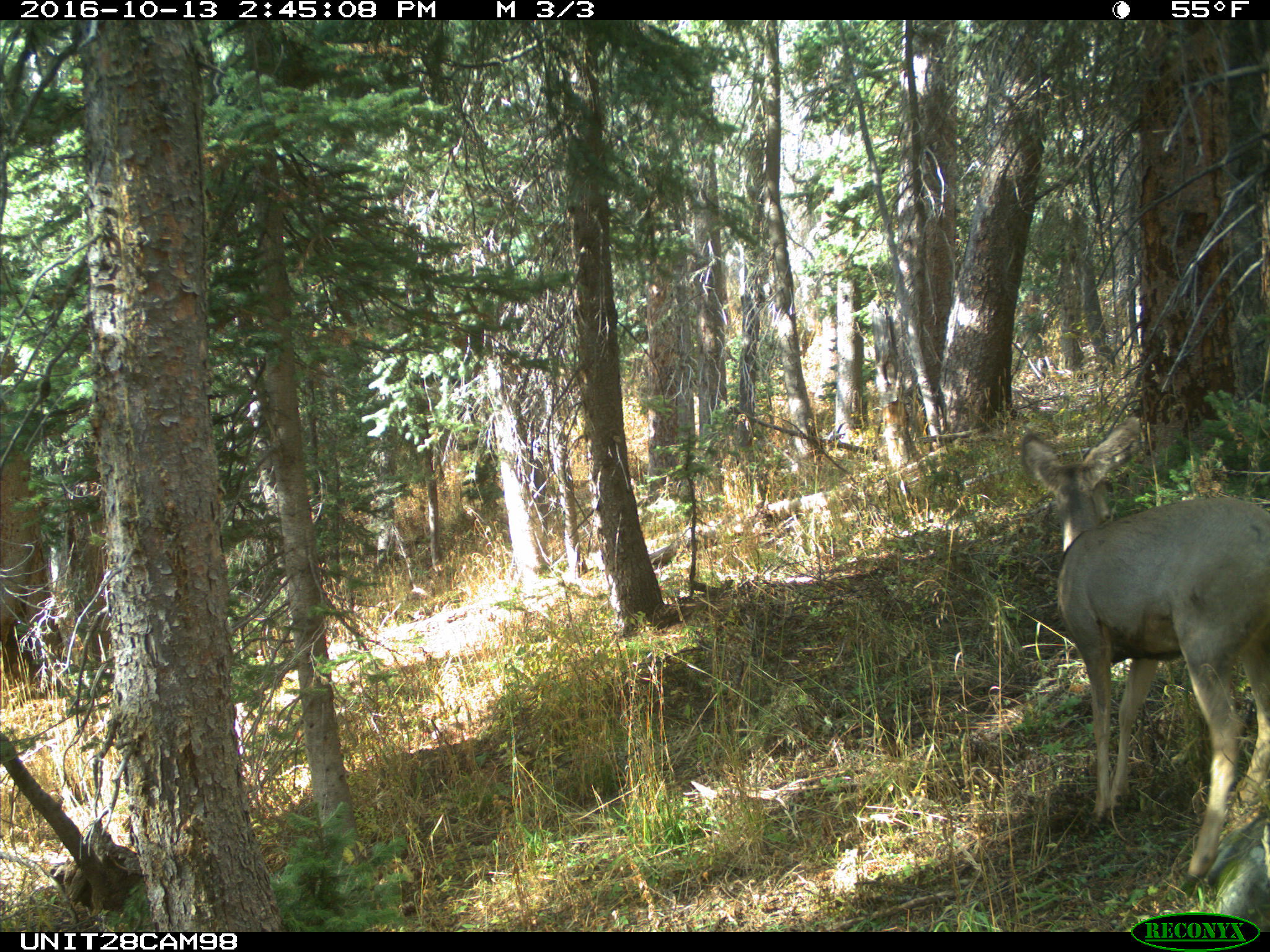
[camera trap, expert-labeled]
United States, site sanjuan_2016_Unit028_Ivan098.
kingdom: Animalia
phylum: Chordata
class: Mammalia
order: Artiodactyla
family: Cervidae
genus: Odocoileus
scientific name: Odocoileus hemionus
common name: mule deer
Odocoileus hemionus (mule deer).